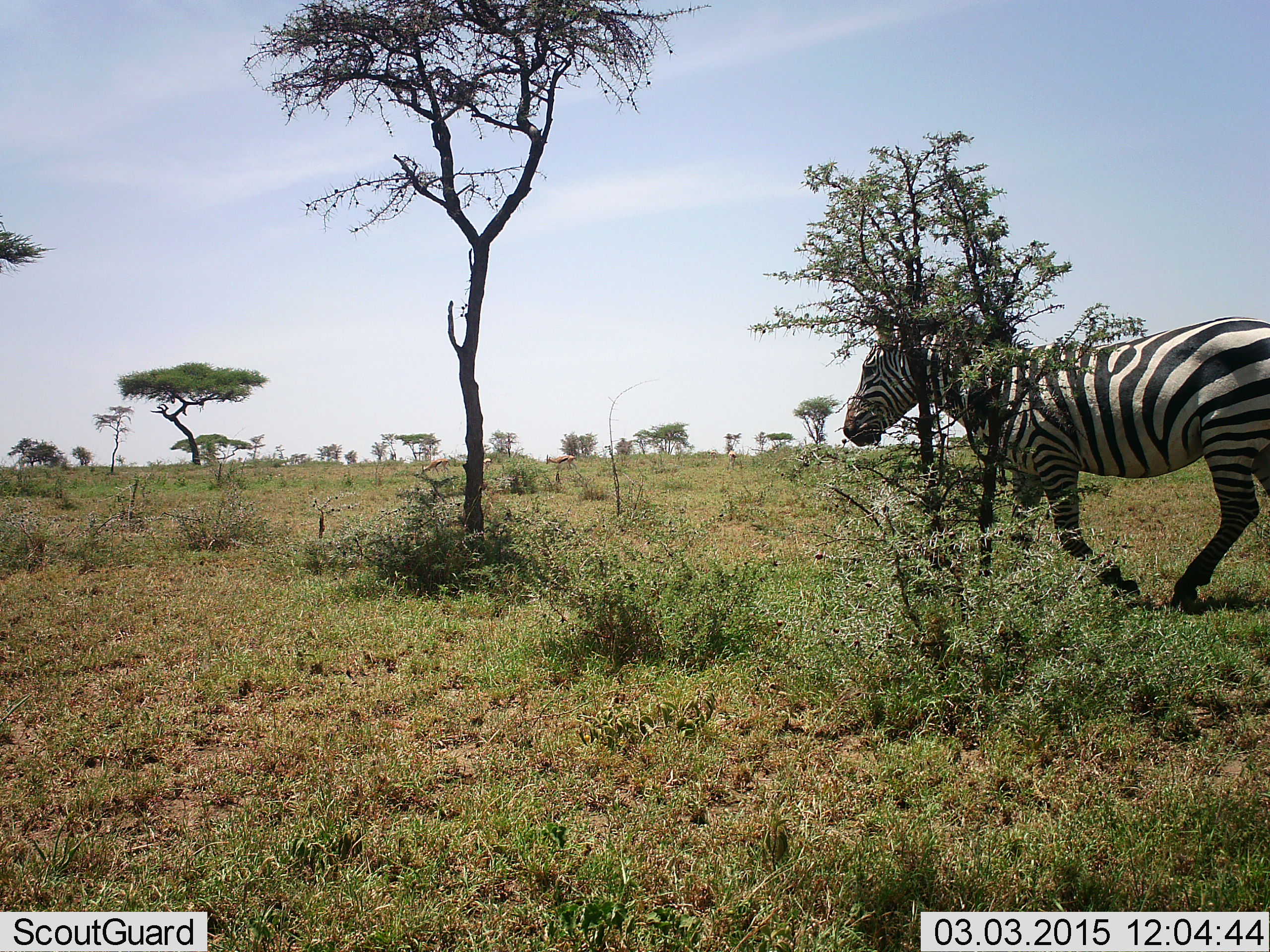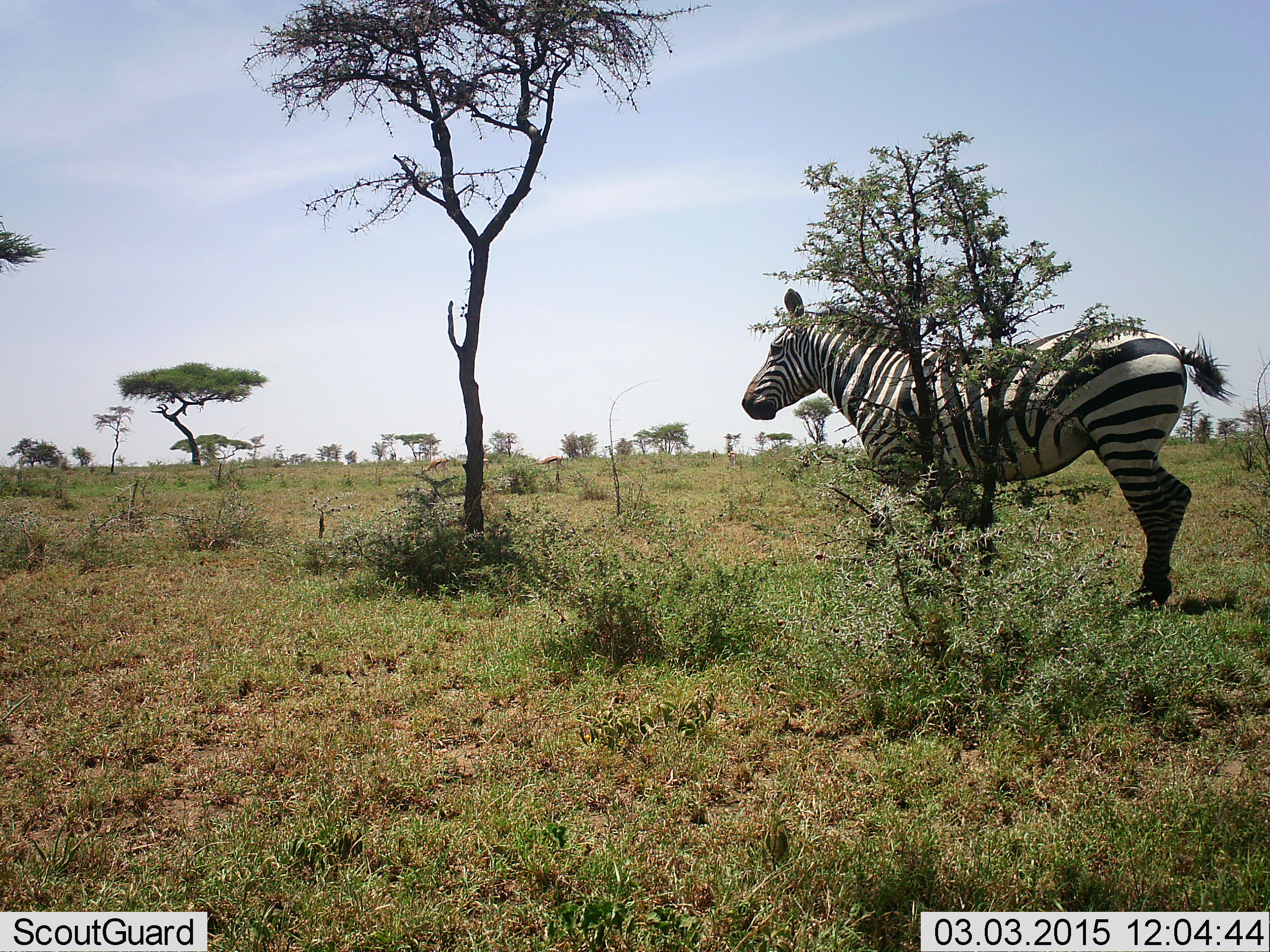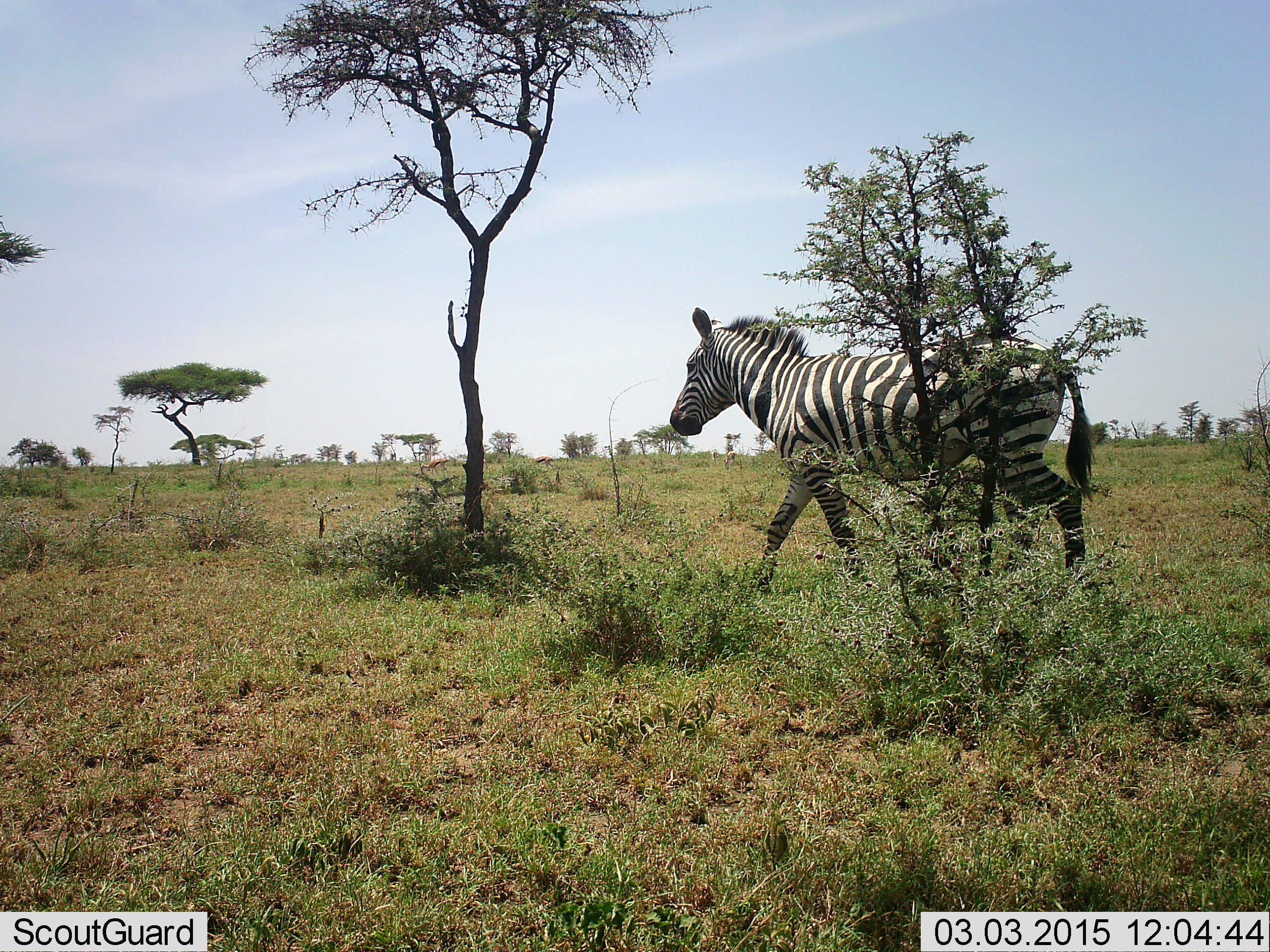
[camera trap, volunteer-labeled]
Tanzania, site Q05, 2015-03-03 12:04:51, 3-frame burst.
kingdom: Animalia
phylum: Chordata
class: Mammalia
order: Perissodactyla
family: Equidae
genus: Equus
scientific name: Equus quagga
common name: plains zebra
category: zebra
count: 1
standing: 50%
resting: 0%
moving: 50%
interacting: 0%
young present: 0%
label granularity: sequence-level